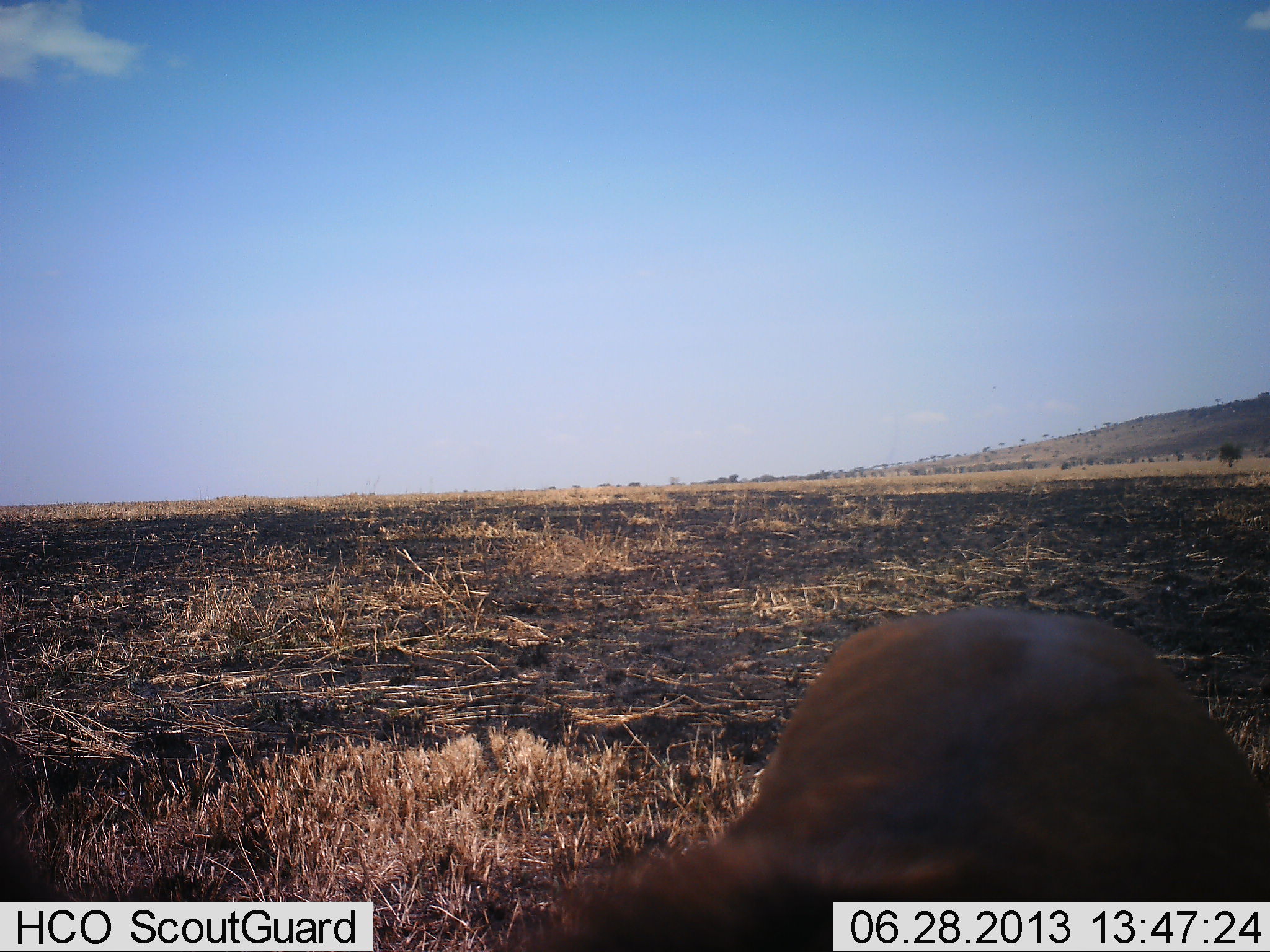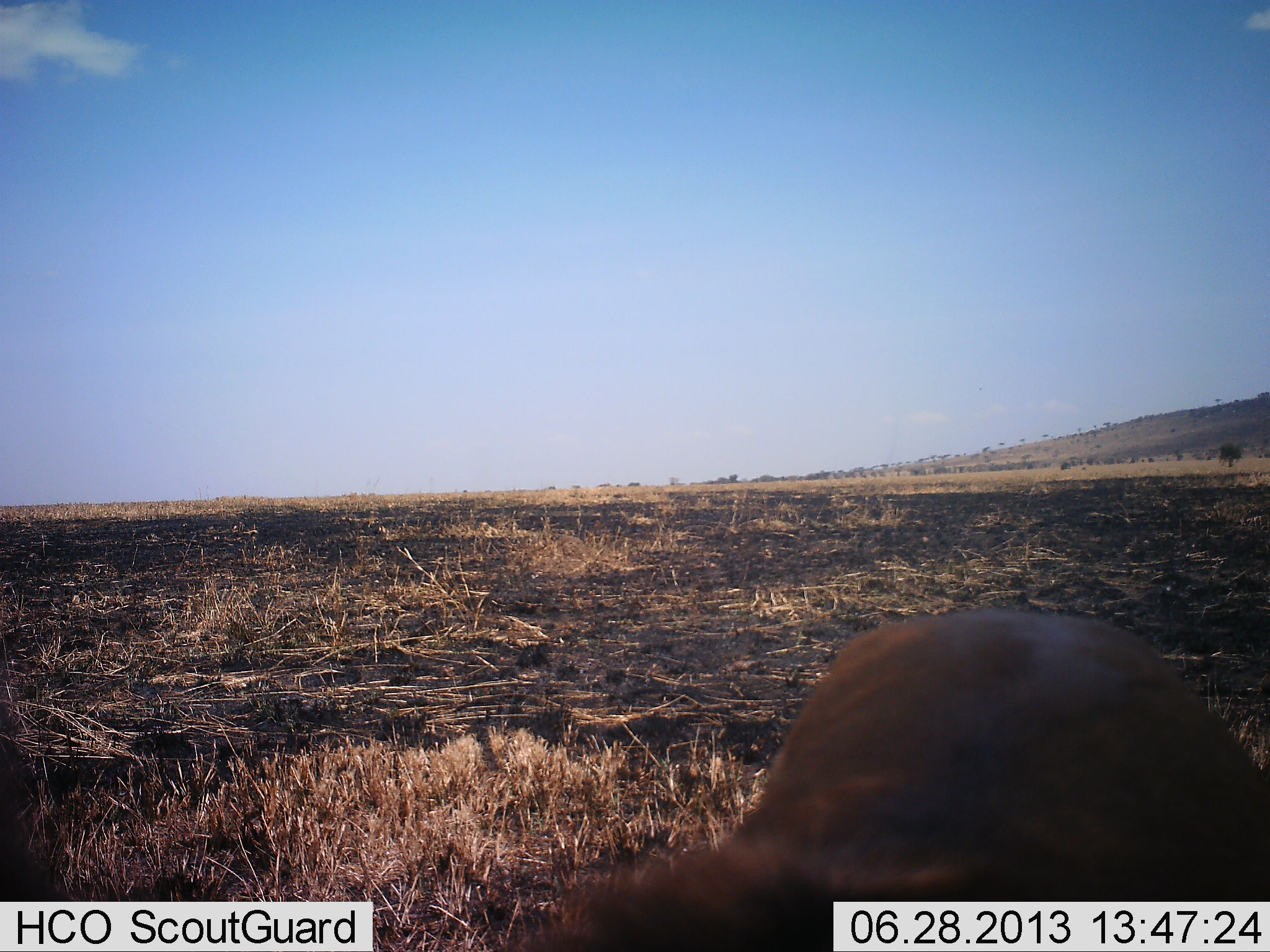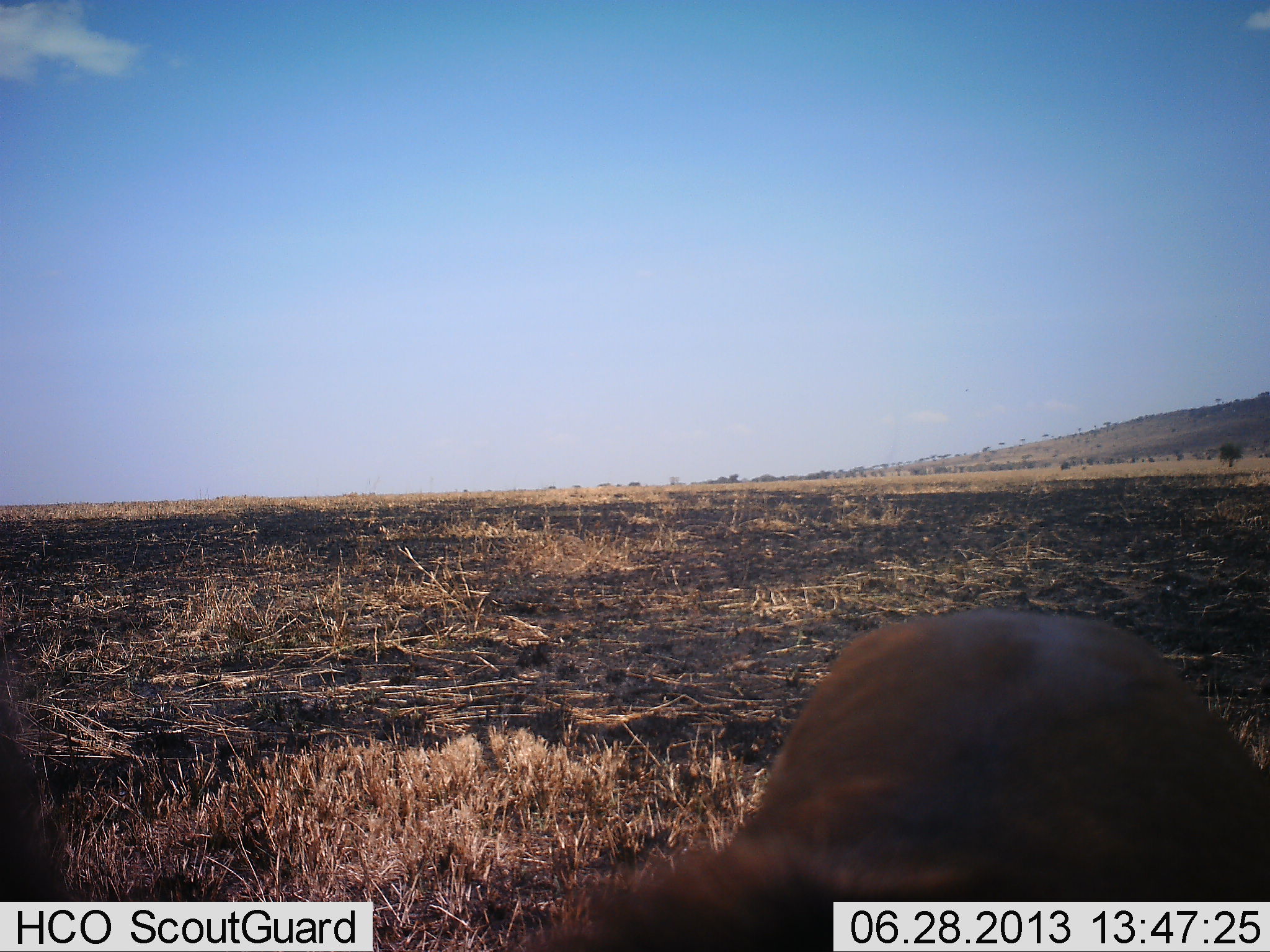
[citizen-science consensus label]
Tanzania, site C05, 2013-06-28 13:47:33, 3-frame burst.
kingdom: Animalia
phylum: Chordata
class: Mammalia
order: Artiodactyla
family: Bovidae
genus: Eudorcas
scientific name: Eudorcas thomsonii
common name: thomson's gazelle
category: gazellethomsons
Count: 1.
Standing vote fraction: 80%.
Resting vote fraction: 0%.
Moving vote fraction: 0%.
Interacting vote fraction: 0%.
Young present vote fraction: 0%.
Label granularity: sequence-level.